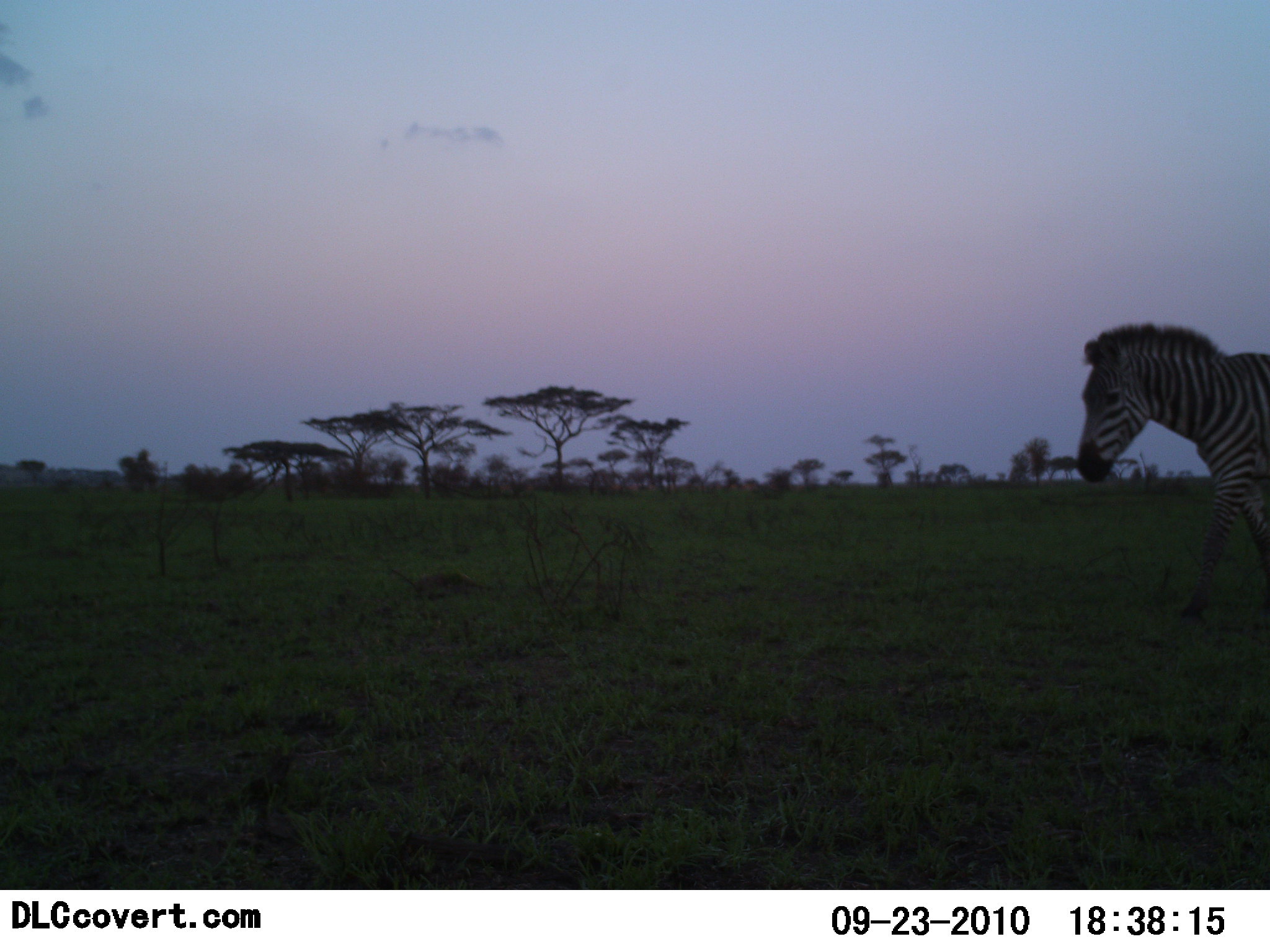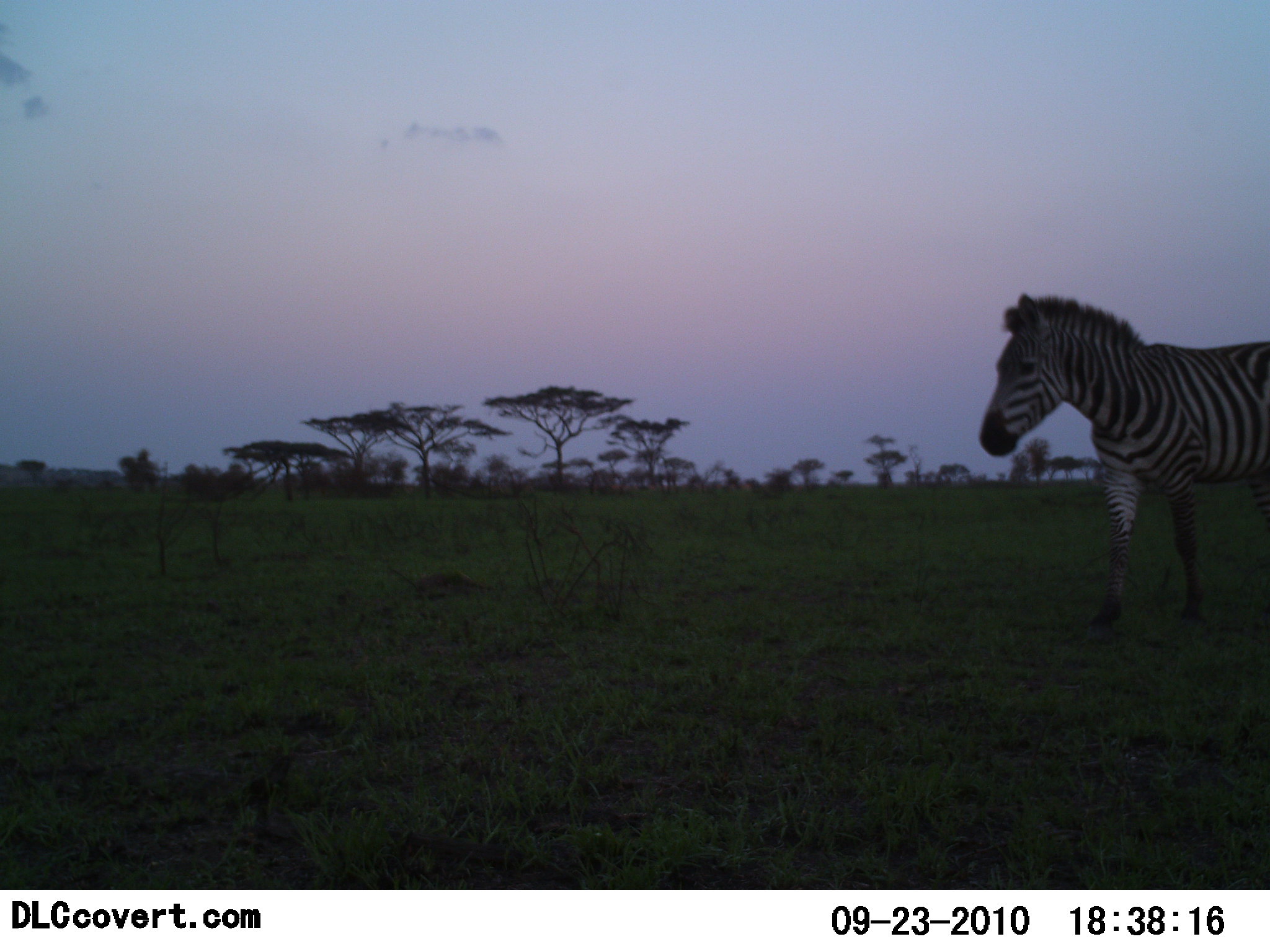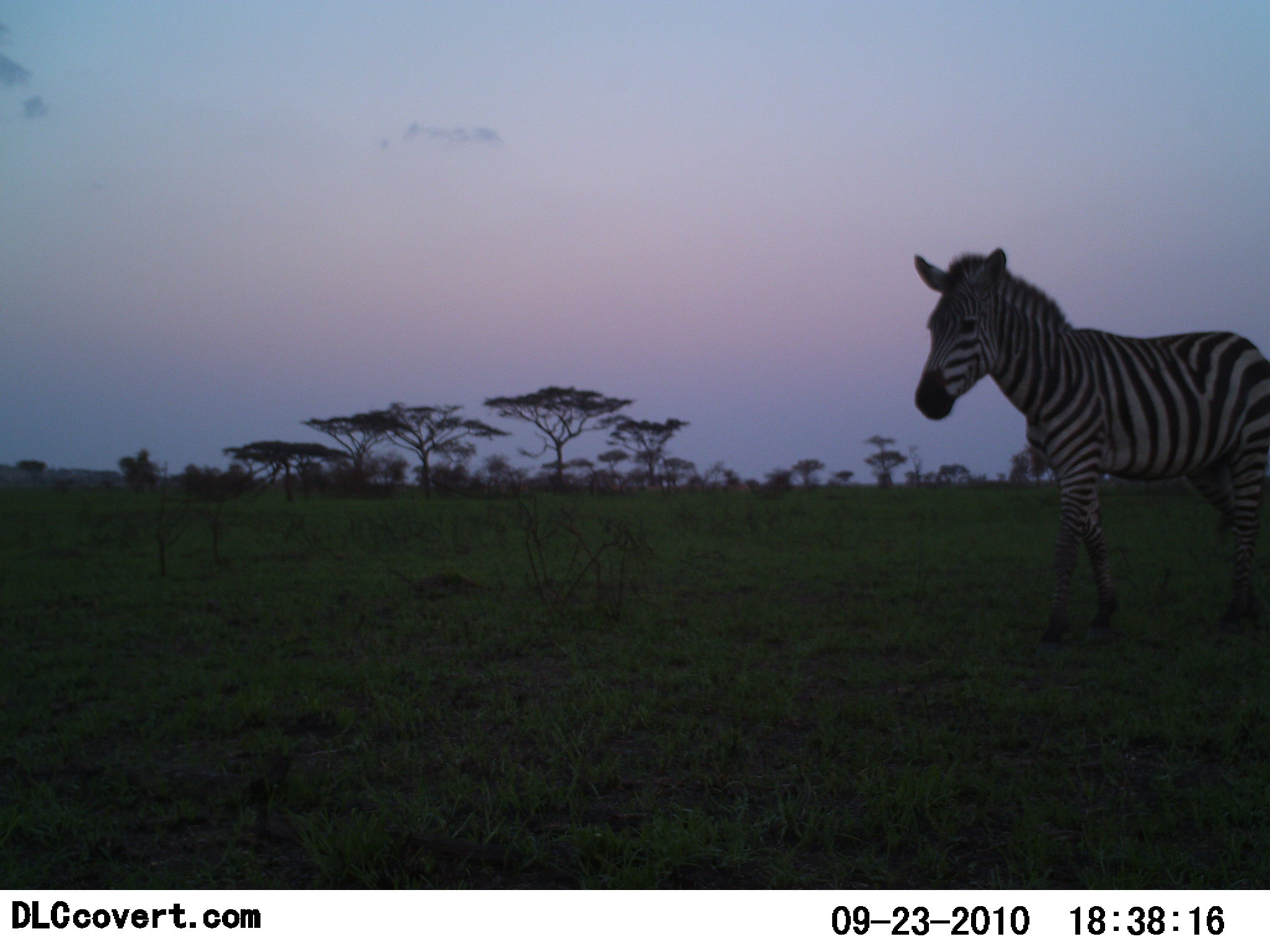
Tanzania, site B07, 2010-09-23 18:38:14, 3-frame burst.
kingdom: Animalia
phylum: Chordata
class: Mammalia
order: Perissodactyla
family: Equidae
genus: Equus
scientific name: Equus quagga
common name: plains zebra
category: zebra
Zebra (plains zebra) (Equus quagga), count 1. Behavior (volunteer vote fractions): standing 0%, resting 0%, moving 100%, interacting 0%. Young present (vote fraction): 0%. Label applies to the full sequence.